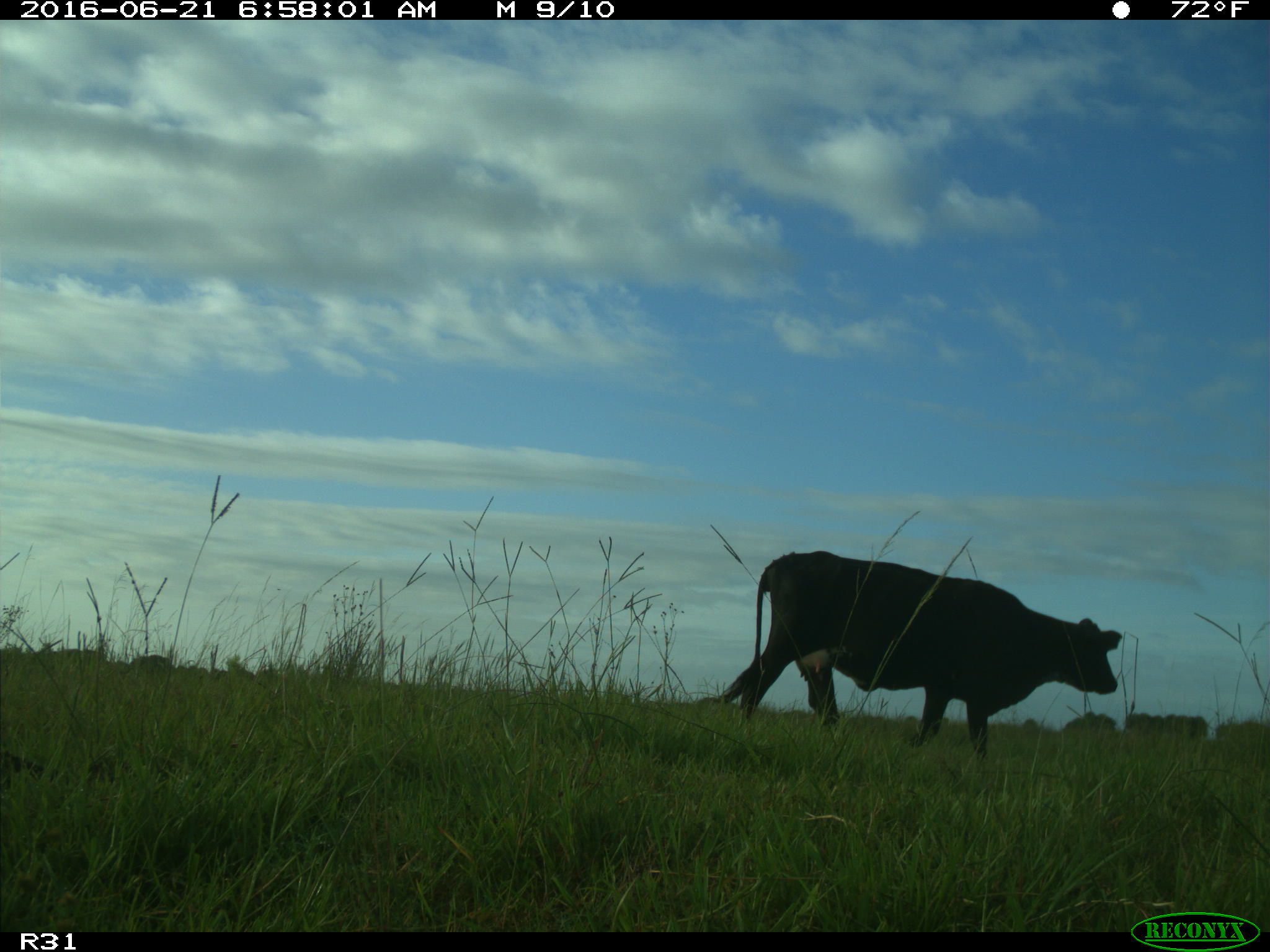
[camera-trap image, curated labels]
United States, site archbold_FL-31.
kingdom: Animalia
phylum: Chordata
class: Mammalia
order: Artiodactyla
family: Bovidae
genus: Bos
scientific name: Bos taurus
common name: domestic cow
Bos taurus (domestic cow).